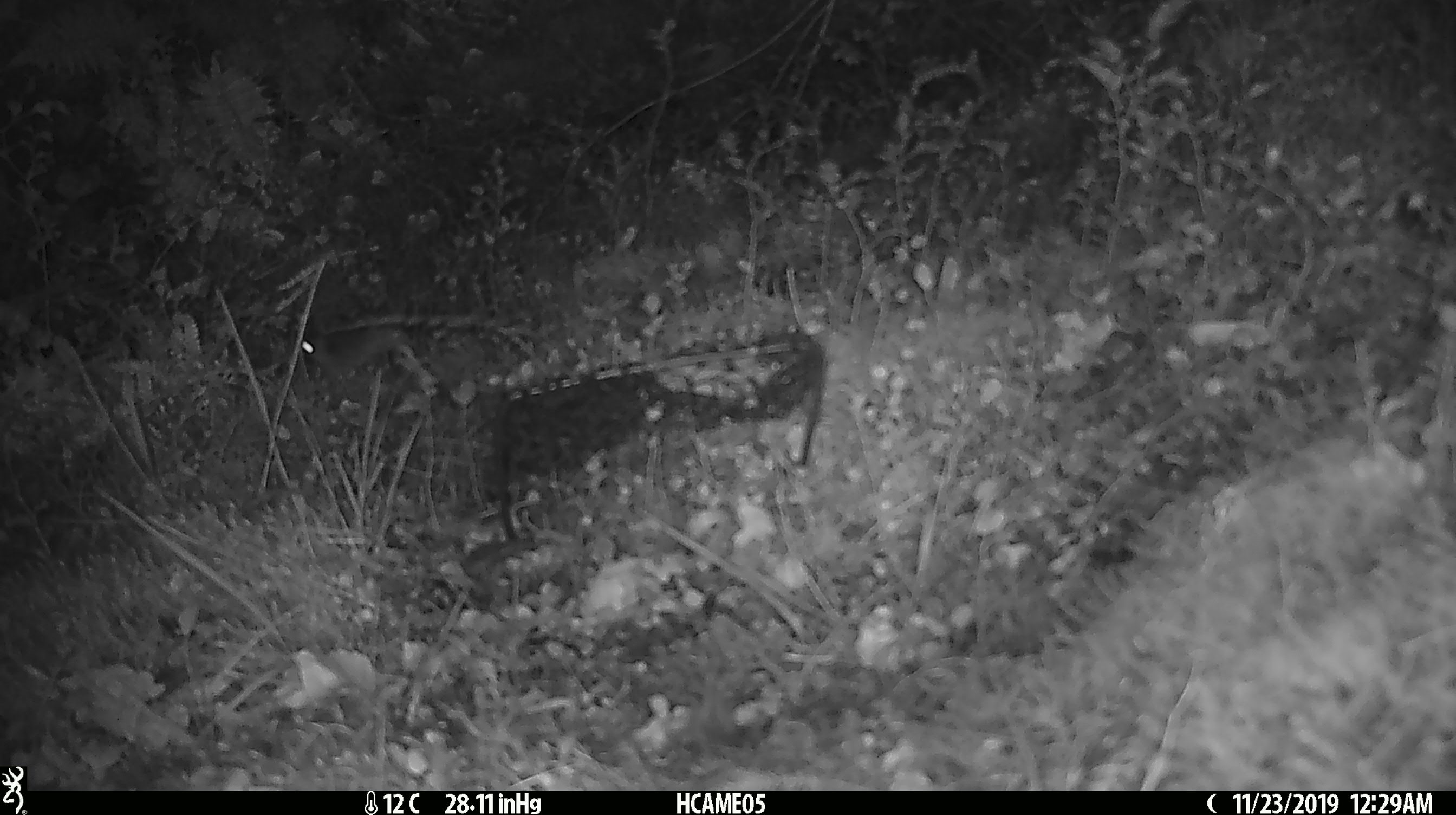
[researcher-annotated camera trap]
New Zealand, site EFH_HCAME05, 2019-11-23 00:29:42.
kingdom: Animalia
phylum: Chordata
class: Mammalia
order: Rodentia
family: Muridae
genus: Mus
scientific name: Mus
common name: mouse